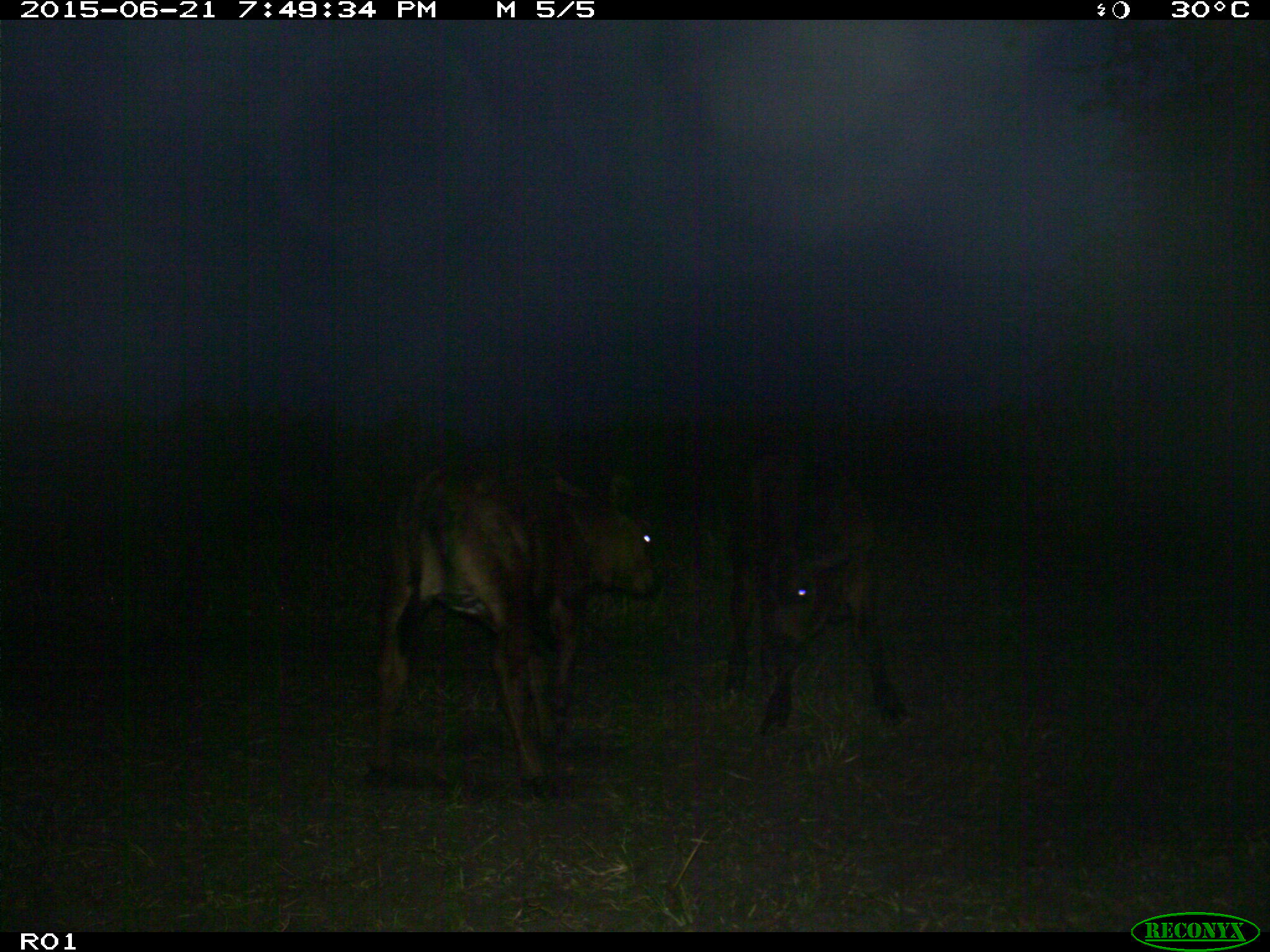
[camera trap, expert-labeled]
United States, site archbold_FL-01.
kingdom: Animalia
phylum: Chordata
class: Mammalia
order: Artiodactyla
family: Bovidae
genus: Bos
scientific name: Bos taurus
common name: domestic cow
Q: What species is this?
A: Bos taurus (domestic cow).